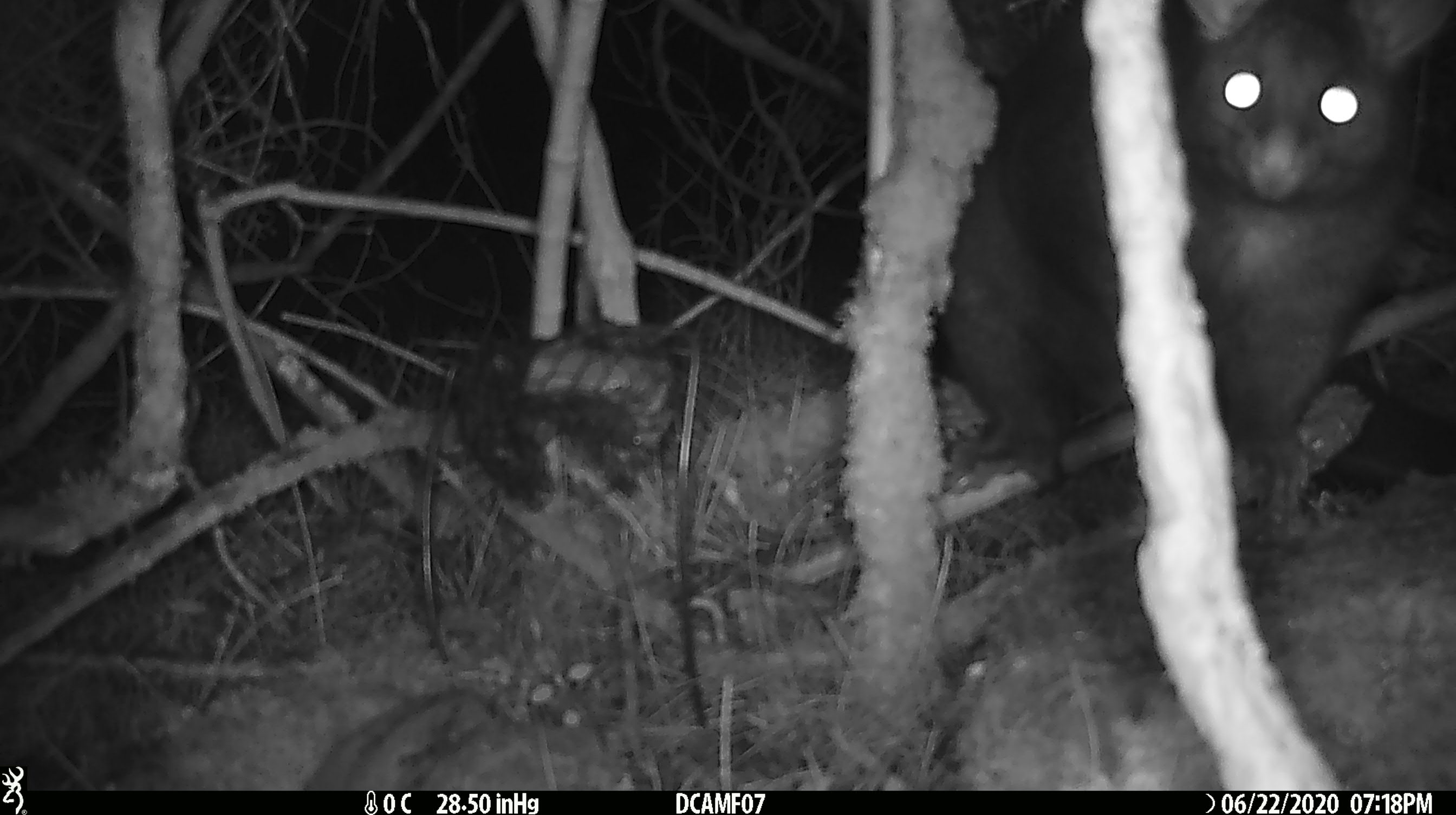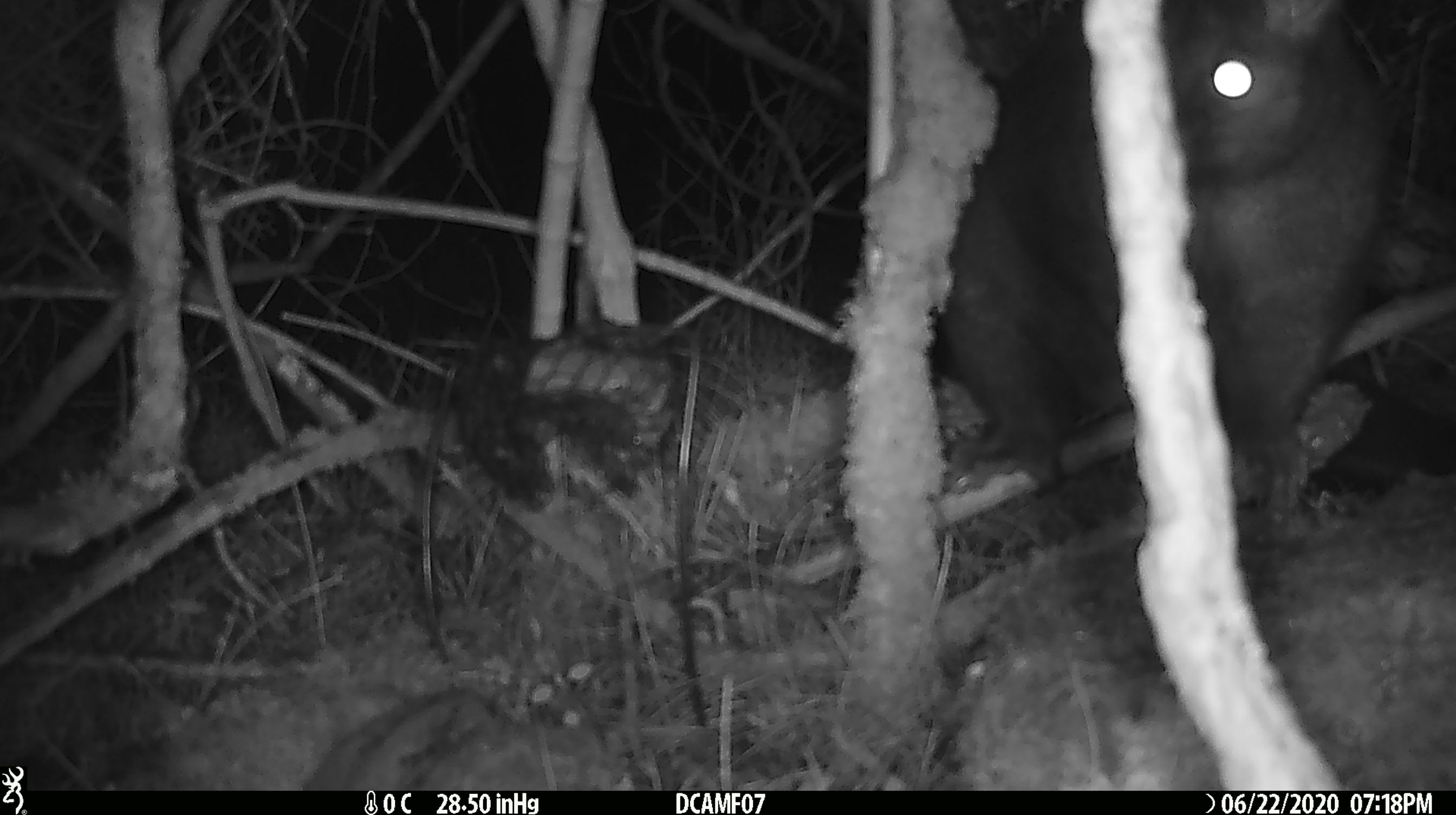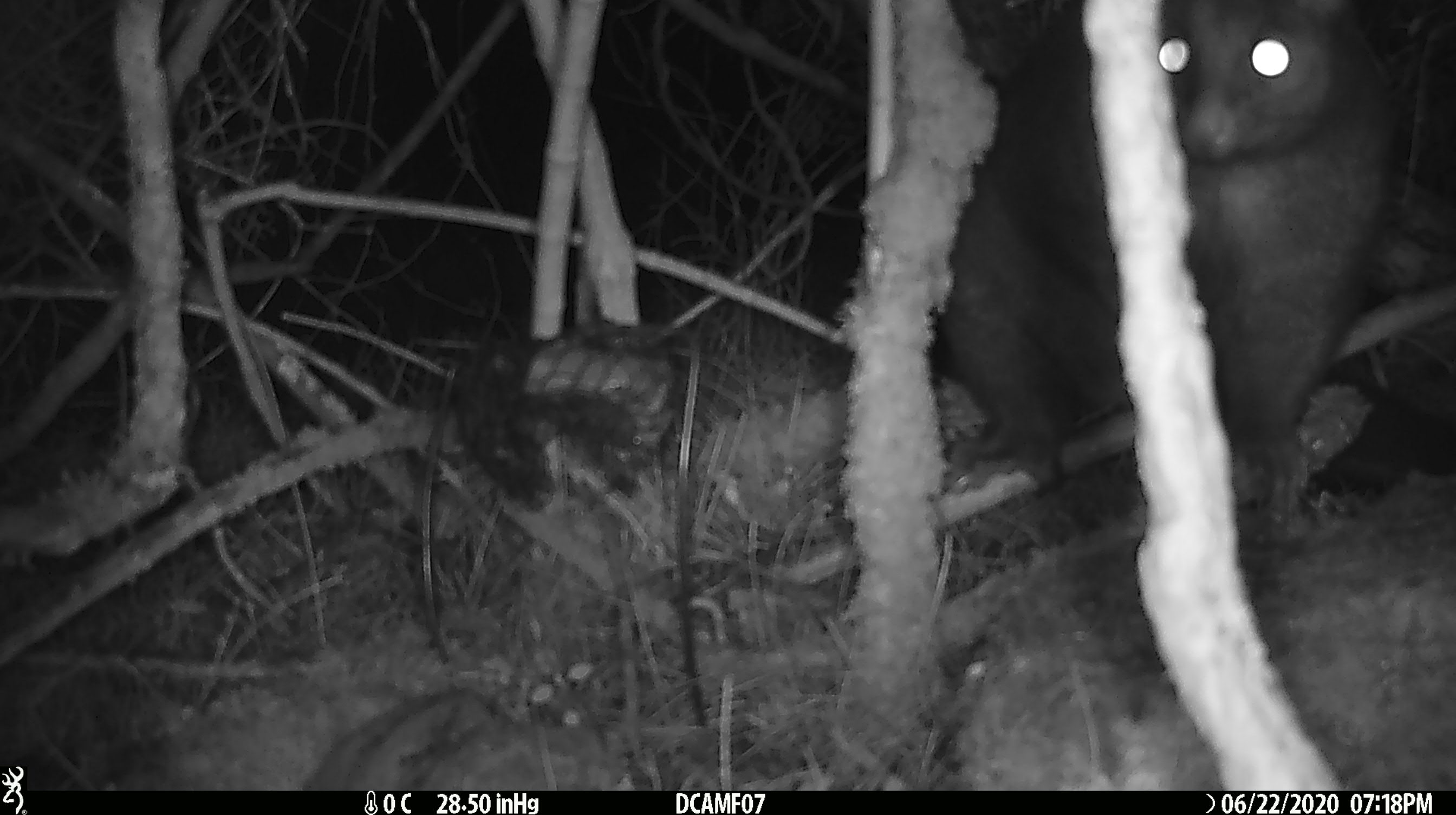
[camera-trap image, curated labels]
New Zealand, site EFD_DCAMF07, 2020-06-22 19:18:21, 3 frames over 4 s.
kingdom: Animalia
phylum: Chordata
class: Mammalia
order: Diprotodontia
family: Phalangeridae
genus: Trichosurus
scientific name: Trichosurus vulpecula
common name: common brushtail possum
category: possum